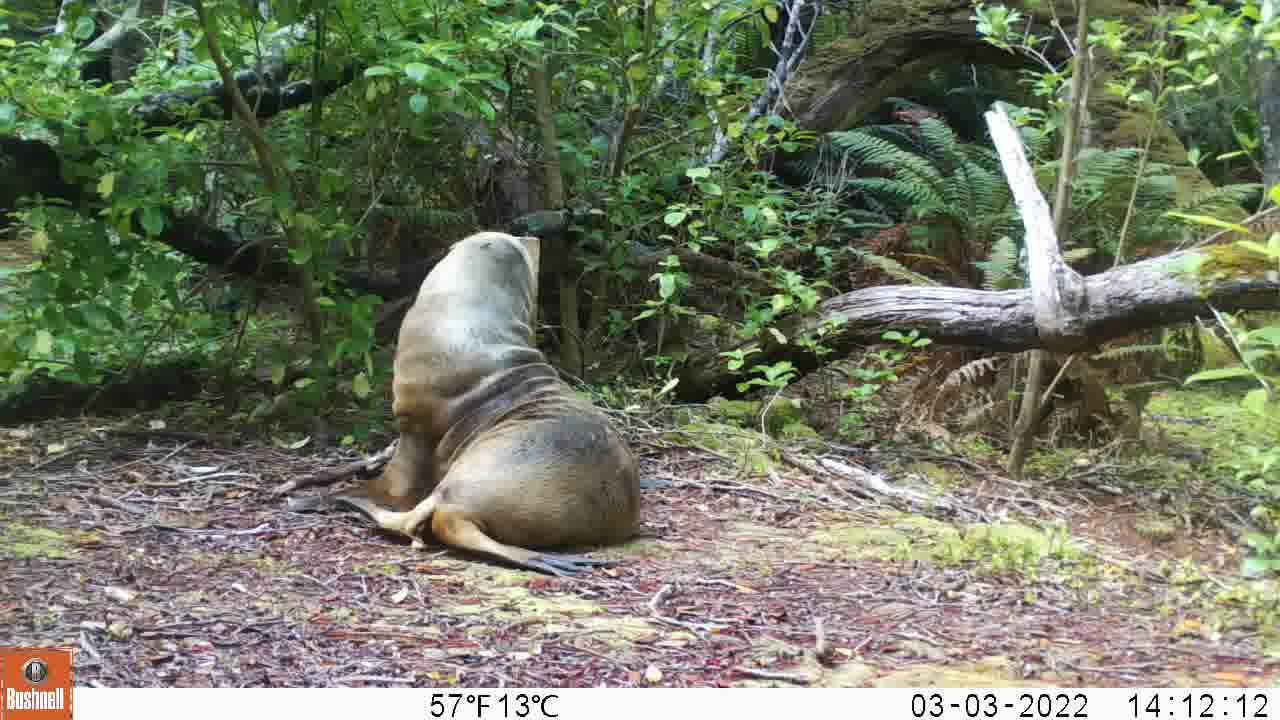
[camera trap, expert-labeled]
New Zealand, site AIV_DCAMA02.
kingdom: Animalia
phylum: Chordata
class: Mammalia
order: Carnivora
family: Otariidae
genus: Phocarctos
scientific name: Phocarctos hookeri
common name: new zealand sea lion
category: sealion